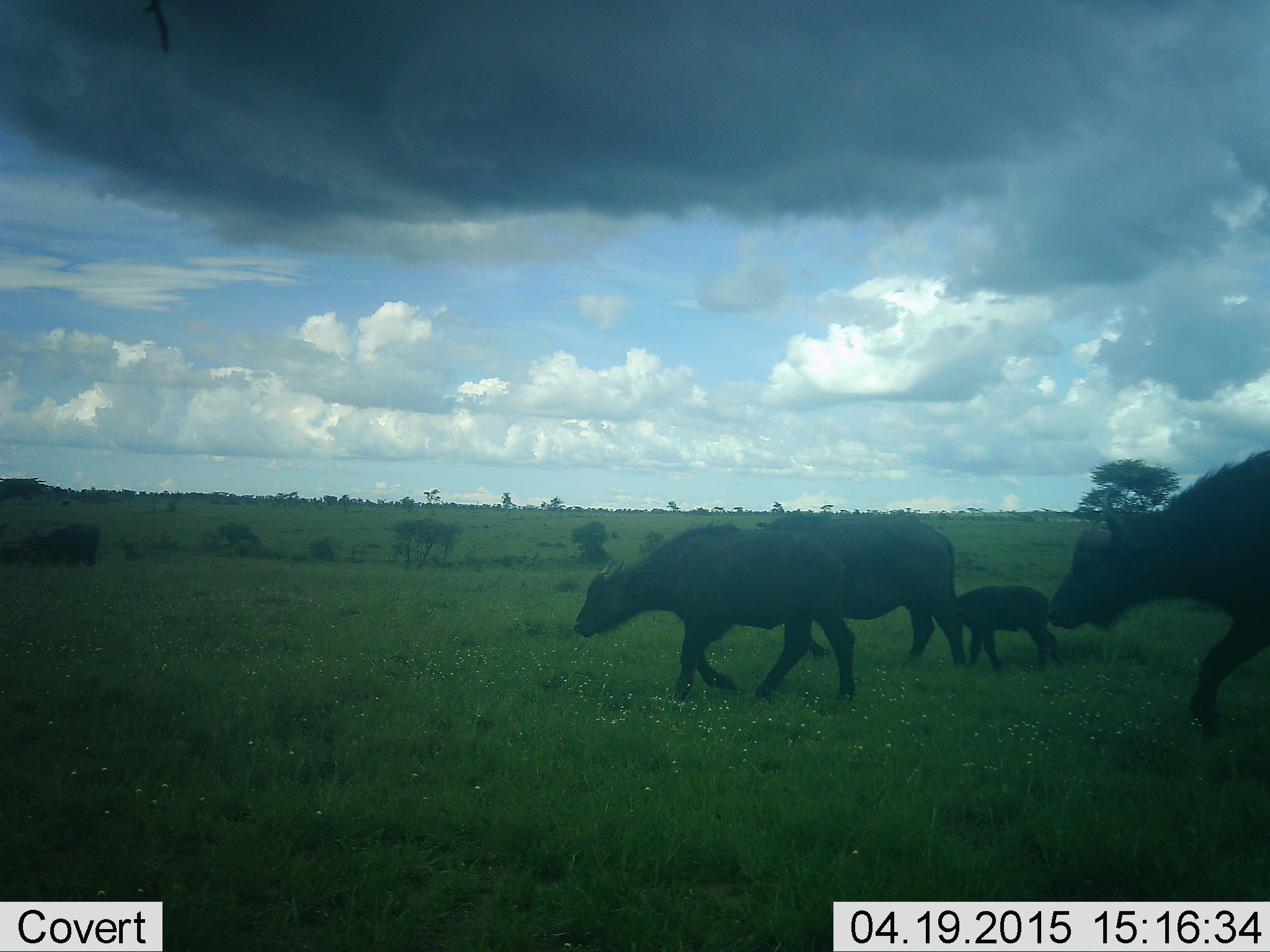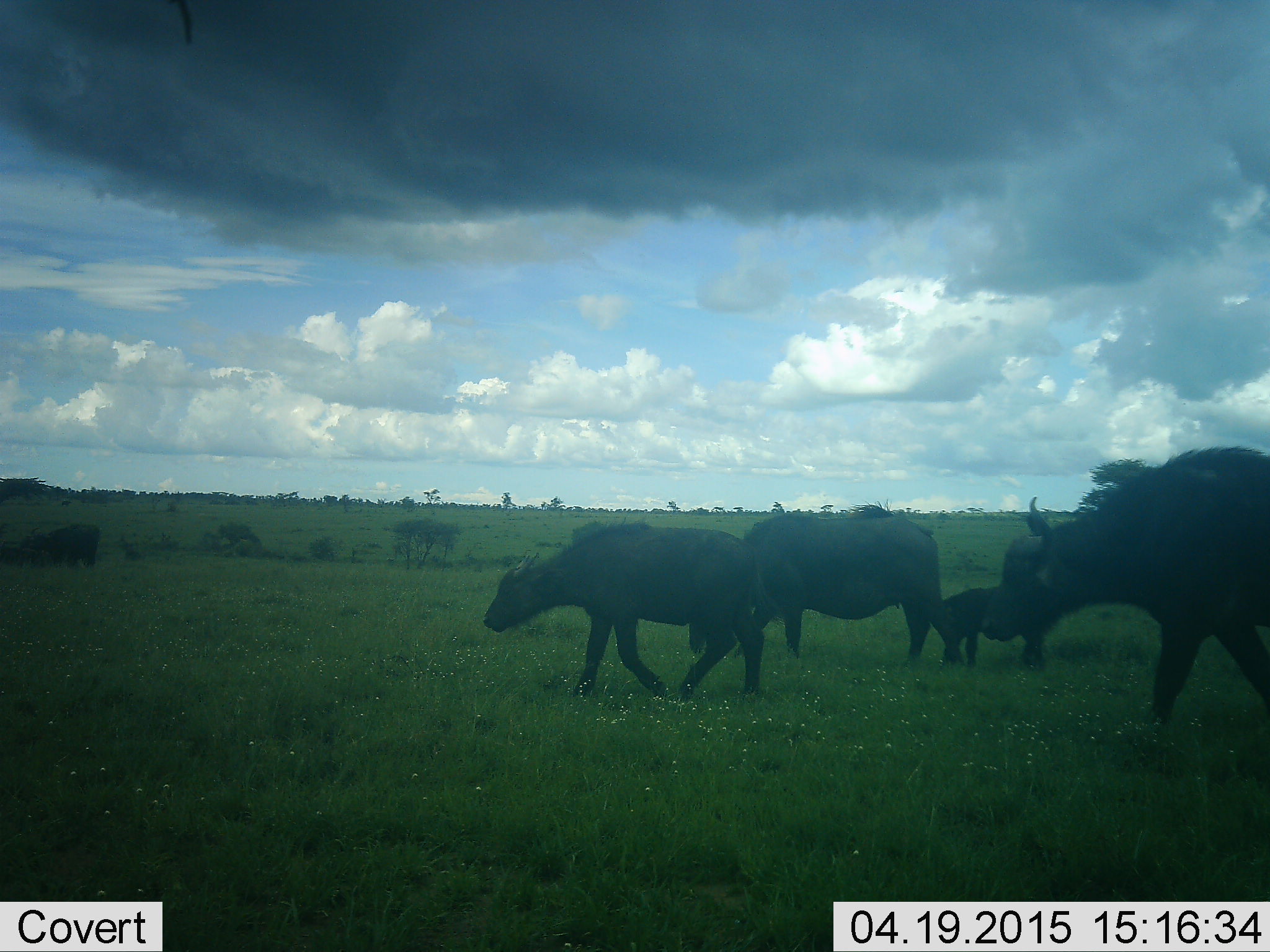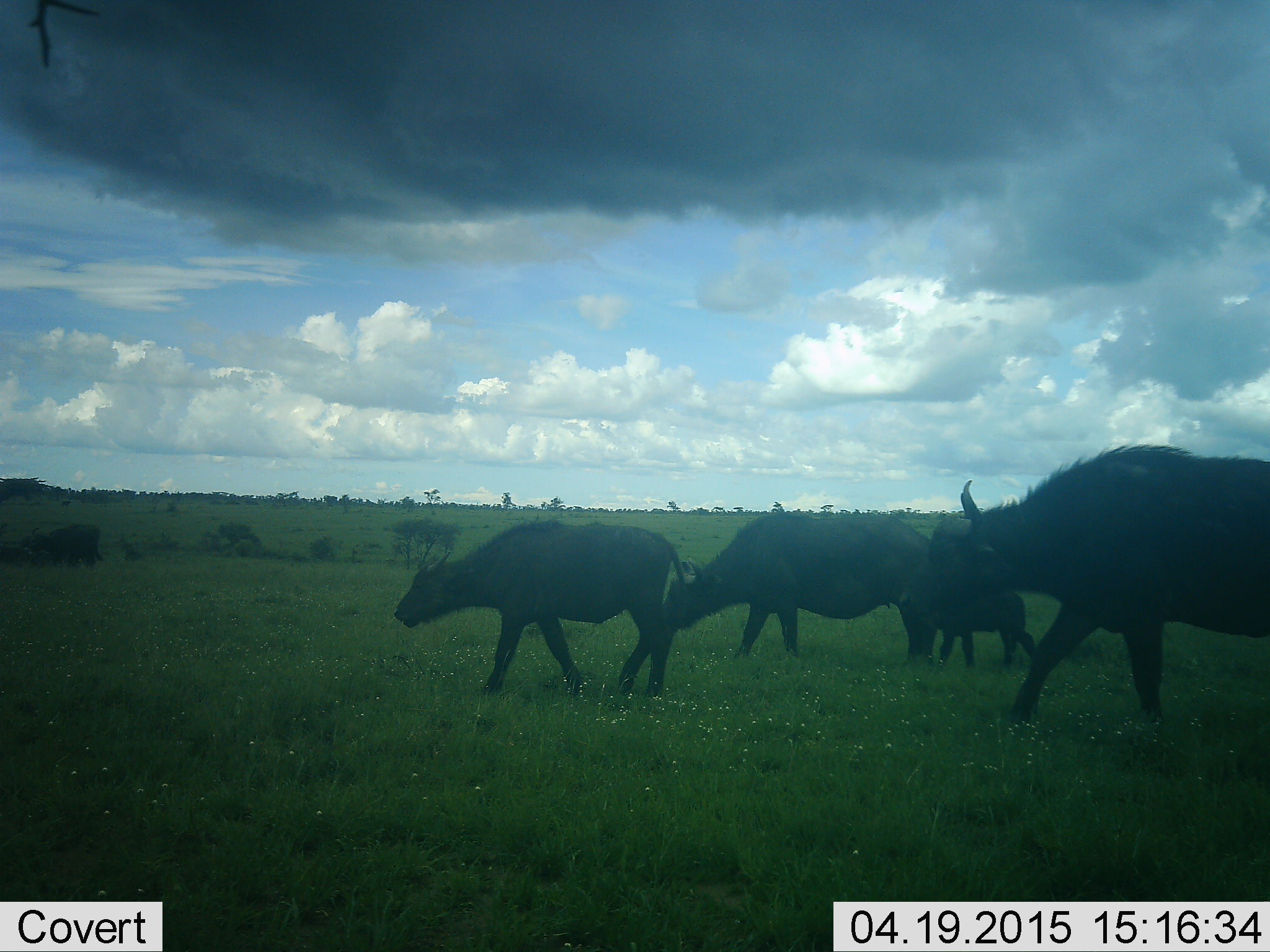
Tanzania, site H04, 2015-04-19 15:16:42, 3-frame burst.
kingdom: Animalia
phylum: Chordata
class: Mammalia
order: Artiodactyla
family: Bovidae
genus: Syncerus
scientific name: Syncerus caffer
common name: cape buffalo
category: buffalo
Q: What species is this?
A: Buffalo (cape buffalo) (Syncerus caffer).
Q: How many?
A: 5.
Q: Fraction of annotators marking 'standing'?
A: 30%.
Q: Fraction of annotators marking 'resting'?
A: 0%.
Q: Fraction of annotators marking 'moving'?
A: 90%.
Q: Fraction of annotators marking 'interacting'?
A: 10%.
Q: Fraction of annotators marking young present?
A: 100%.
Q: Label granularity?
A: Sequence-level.